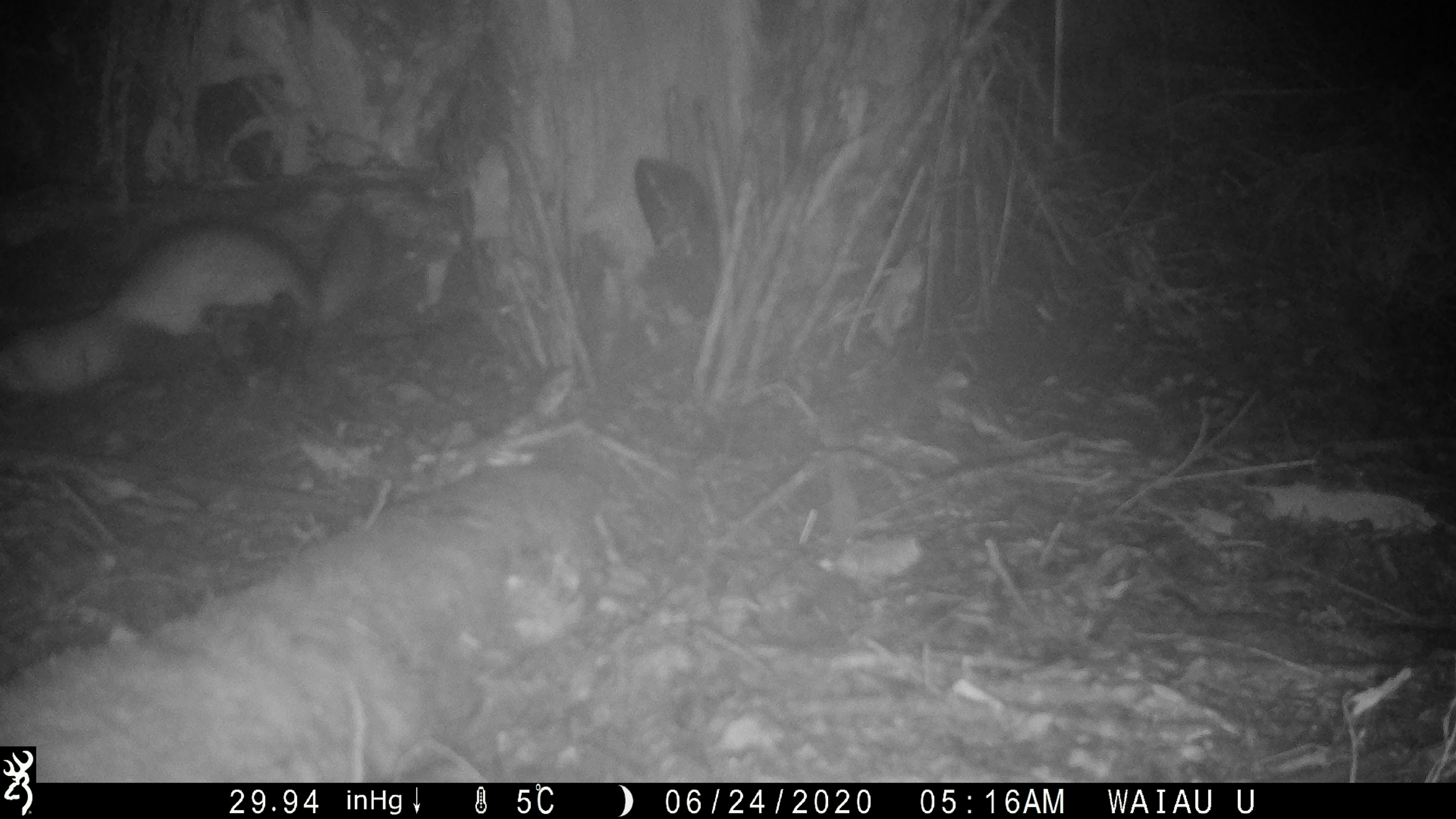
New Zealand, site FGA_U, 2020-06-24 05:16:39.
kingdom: Animalia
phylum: Chordata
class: Mammalia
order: Carnivora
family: Mustelidae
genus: Mustela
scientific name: Mustela furo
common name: ferret